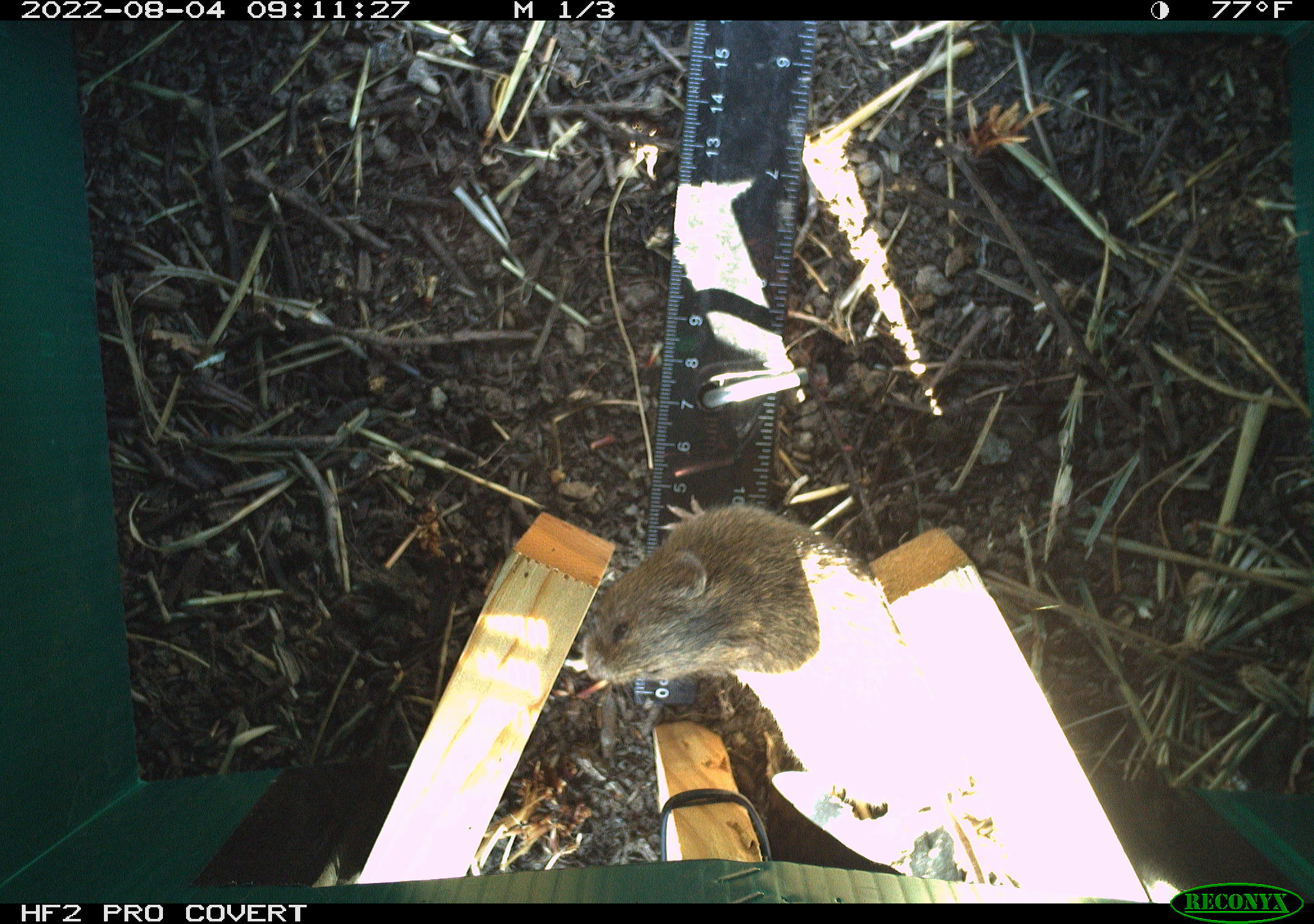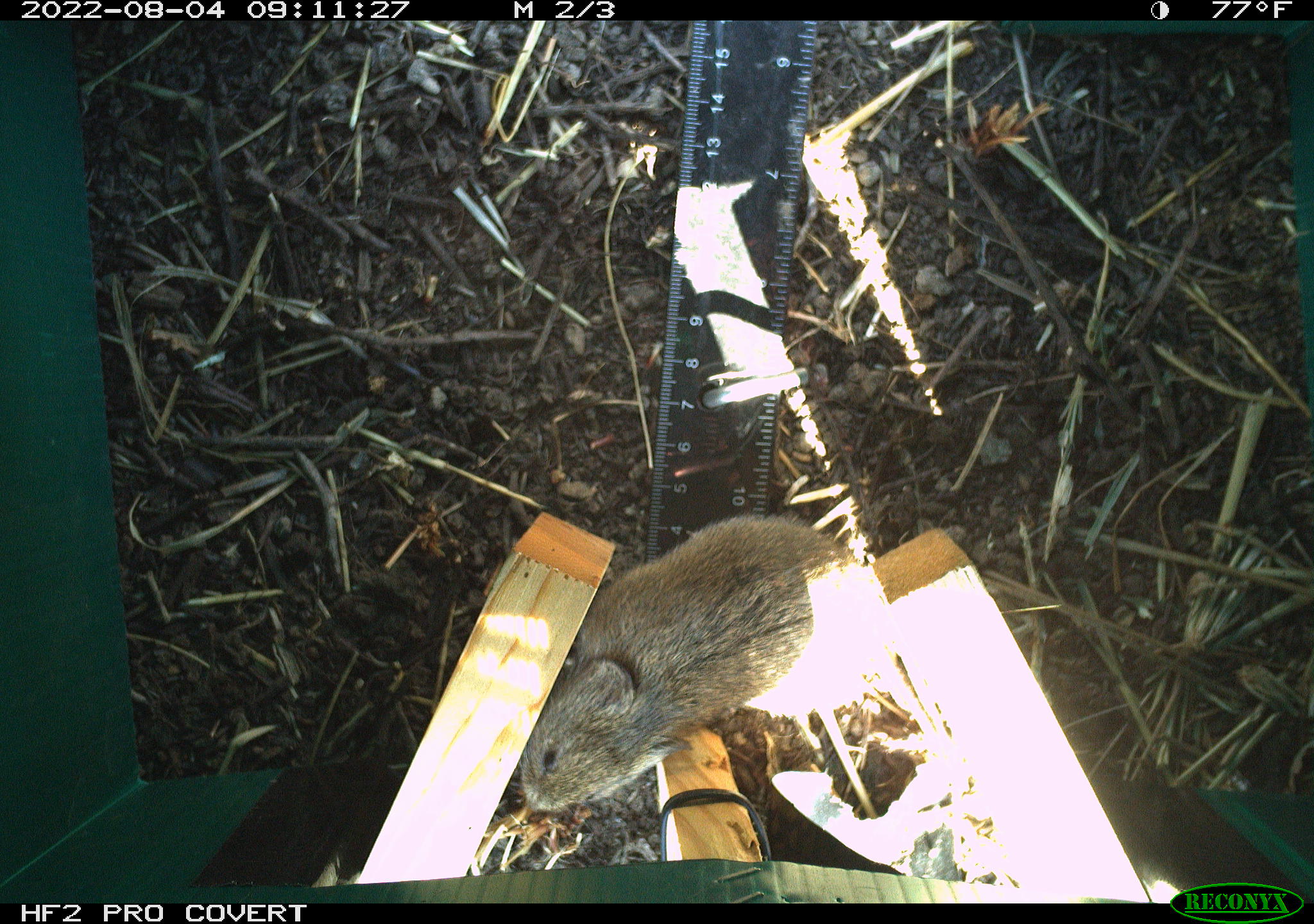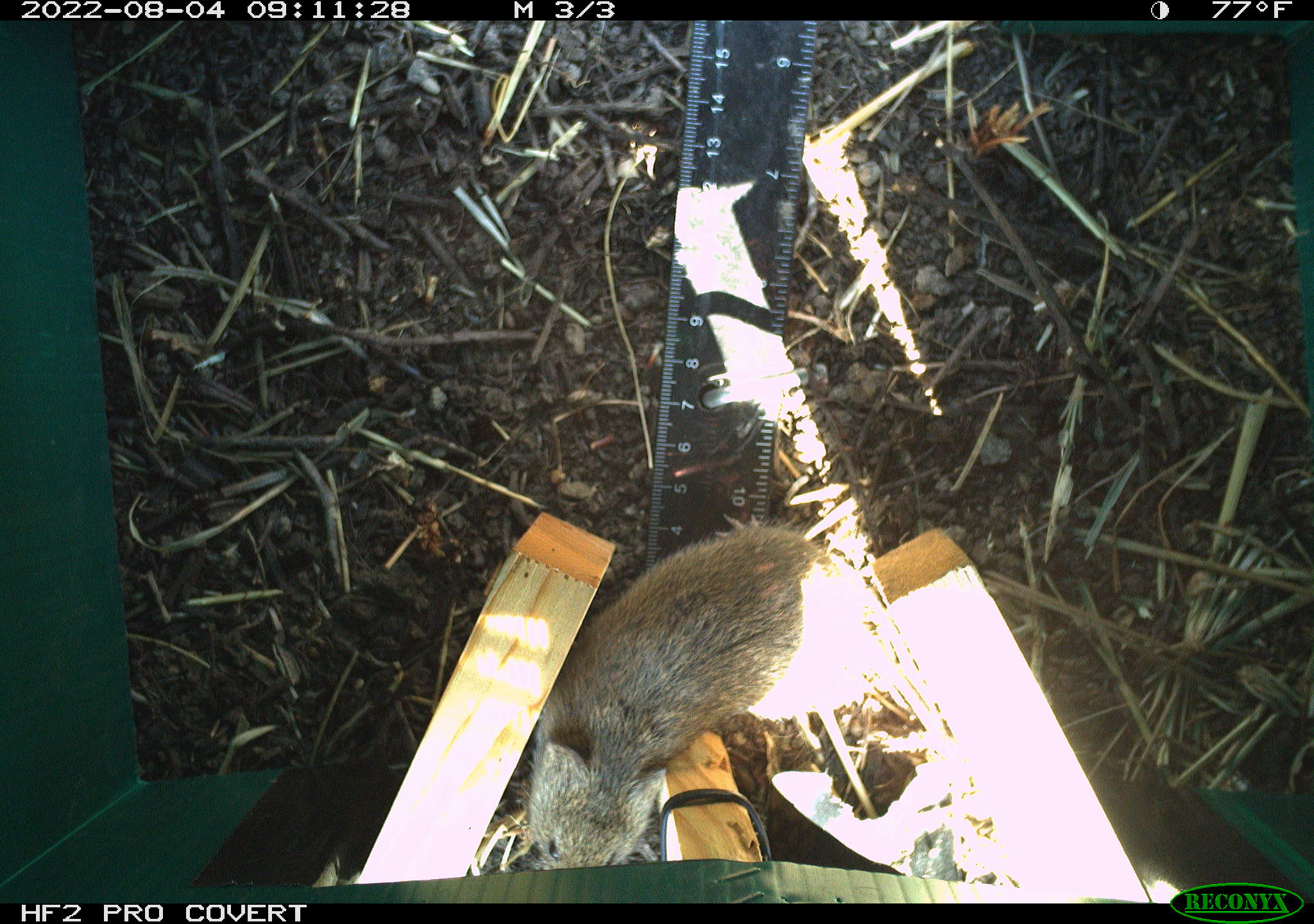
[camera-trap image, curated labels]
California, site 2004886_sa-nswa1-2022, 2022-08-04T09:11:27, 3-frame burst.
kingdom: Animalia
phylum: Chordata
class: Mammalia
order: Rodentia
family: Cricetidae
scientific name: Cricetidae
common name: hamsters, voles, lemmings, and allies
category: cricetidae family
Cricetidae family (hamsters, voles, lemmings, and allies) (Cricetidae).